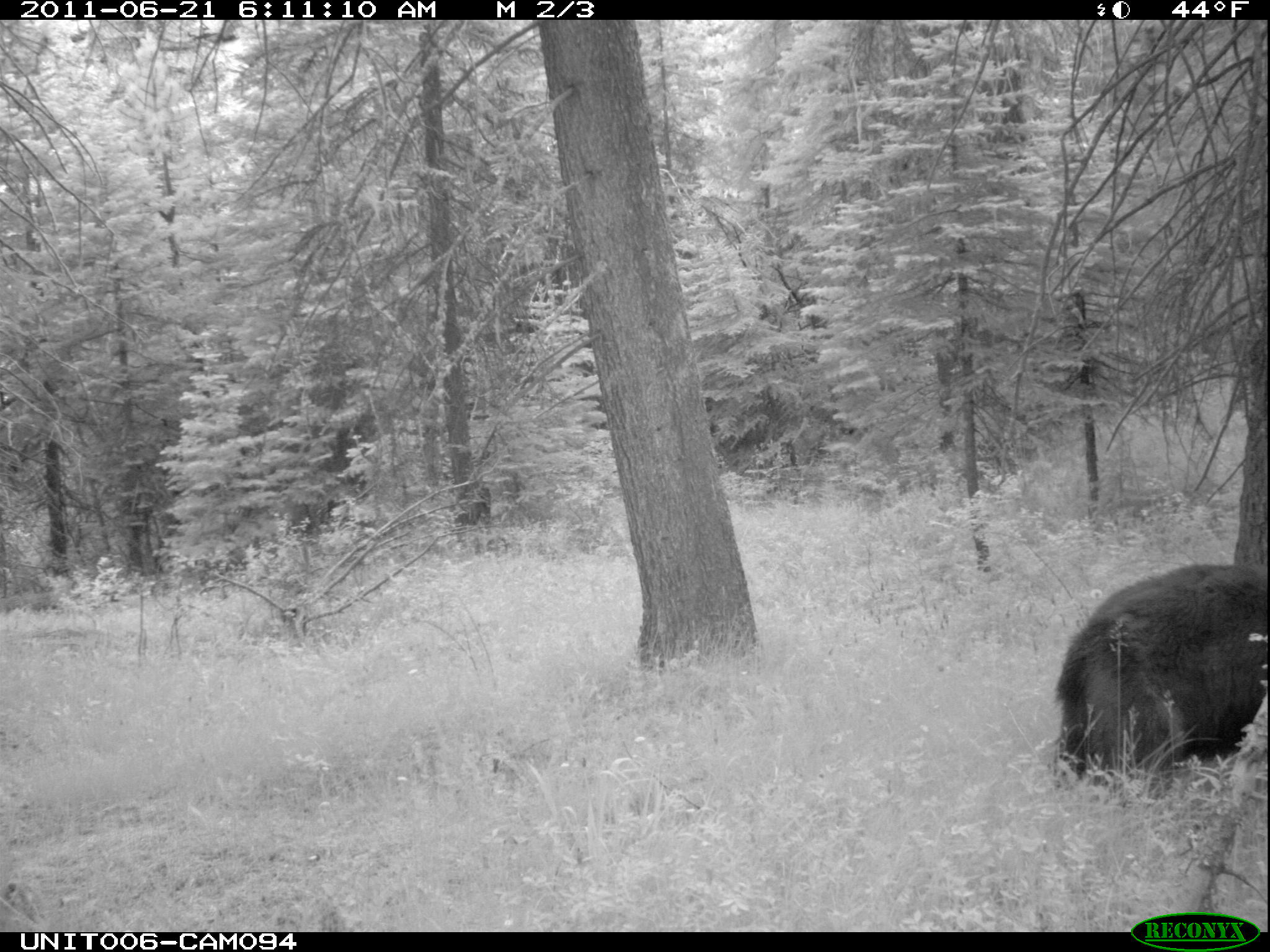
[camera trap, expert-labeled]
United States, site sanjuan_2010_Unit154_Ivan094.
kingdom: Animalia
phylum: Chordata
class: Mammalia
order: Carnivora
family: Ursidae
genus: Ursus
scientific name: Ursus americanus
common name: american black bear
Ursus americanus (american black bear).